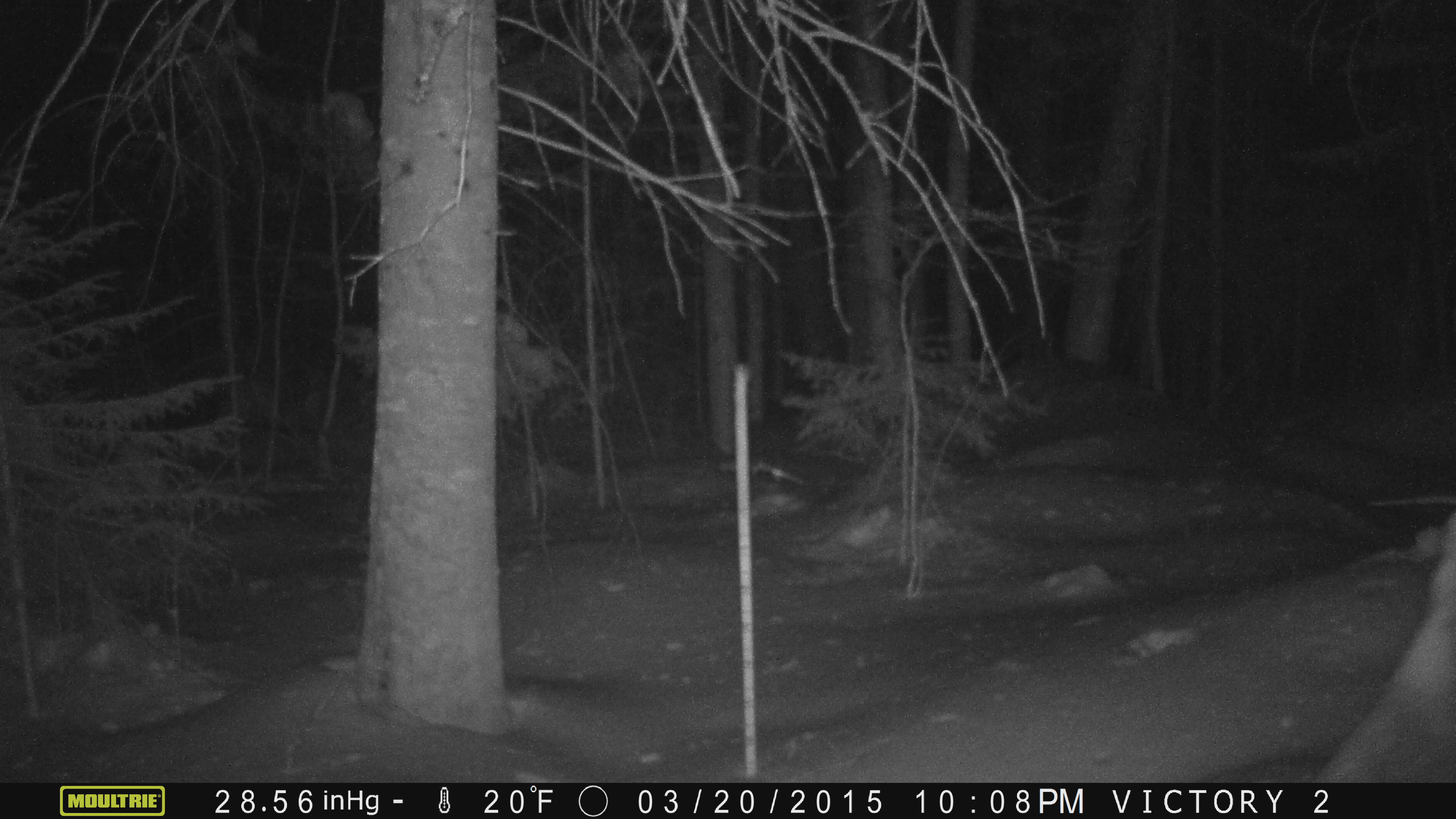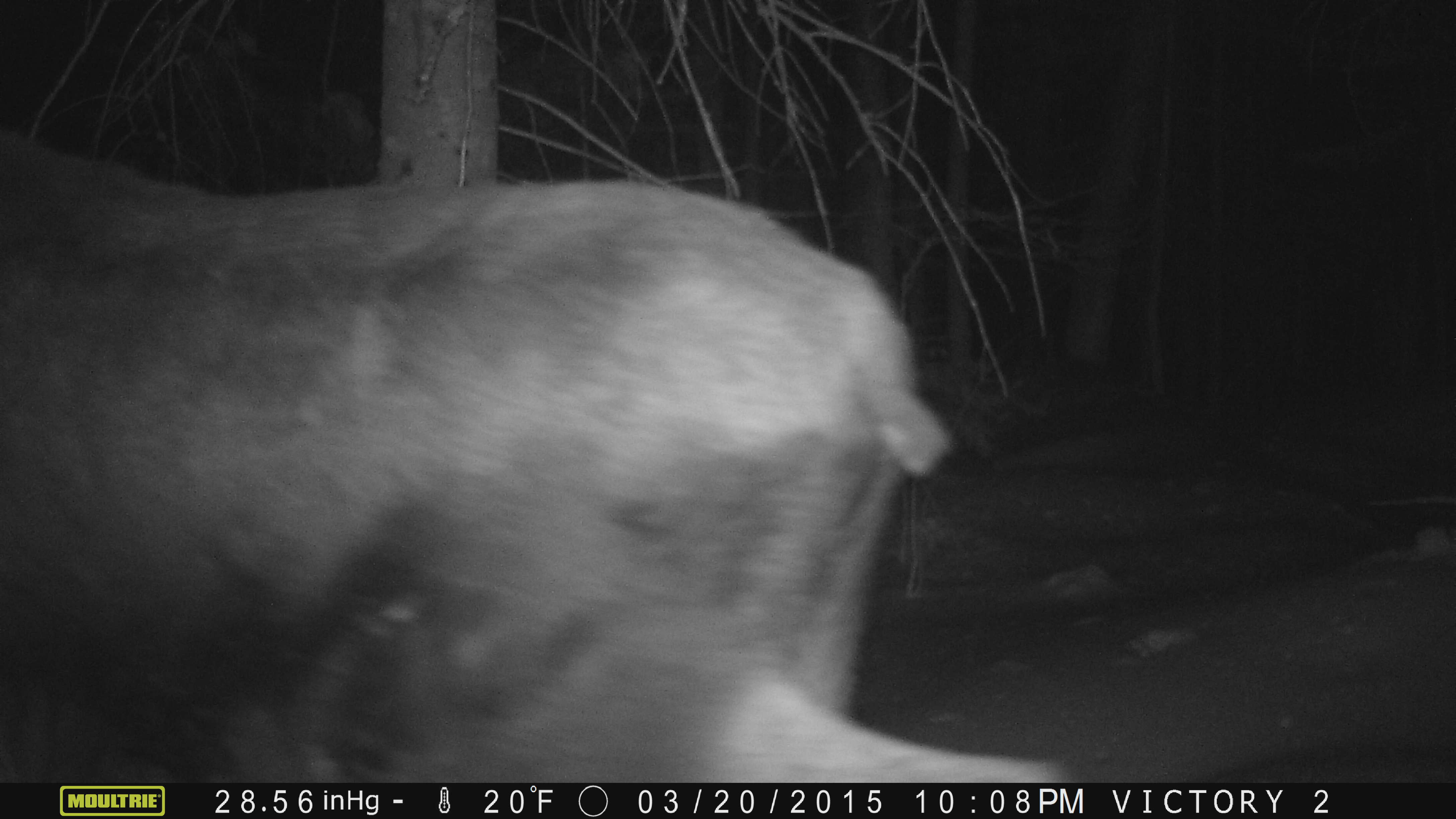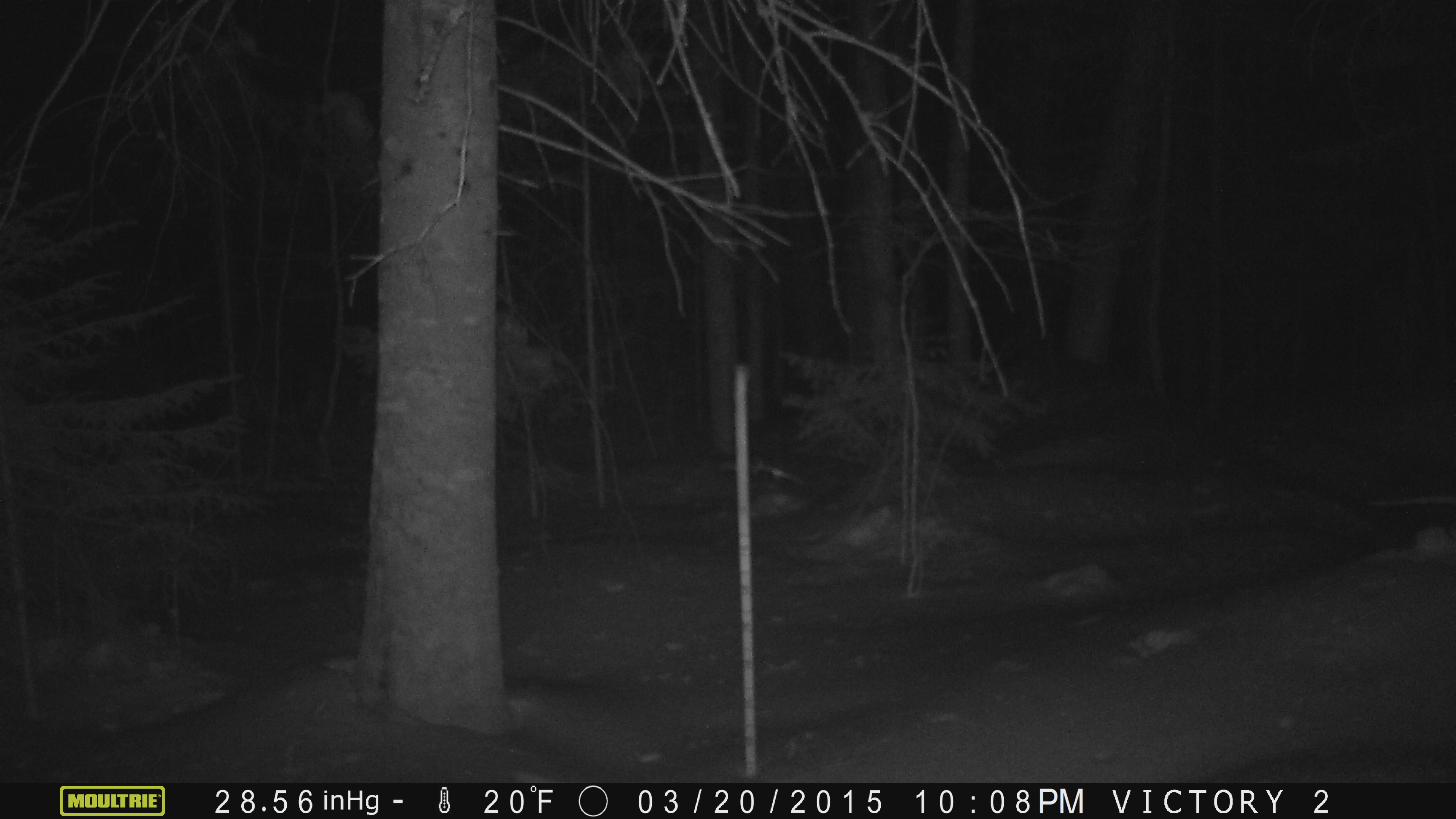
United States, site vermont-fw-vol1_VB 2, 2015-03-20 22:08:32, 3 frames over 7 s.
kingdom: Animalia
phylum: Chordata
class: Mammalia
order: Artiodactyla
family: Cervidae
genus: Alces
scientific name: Alces alces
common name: moose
Moose (Alces alces).